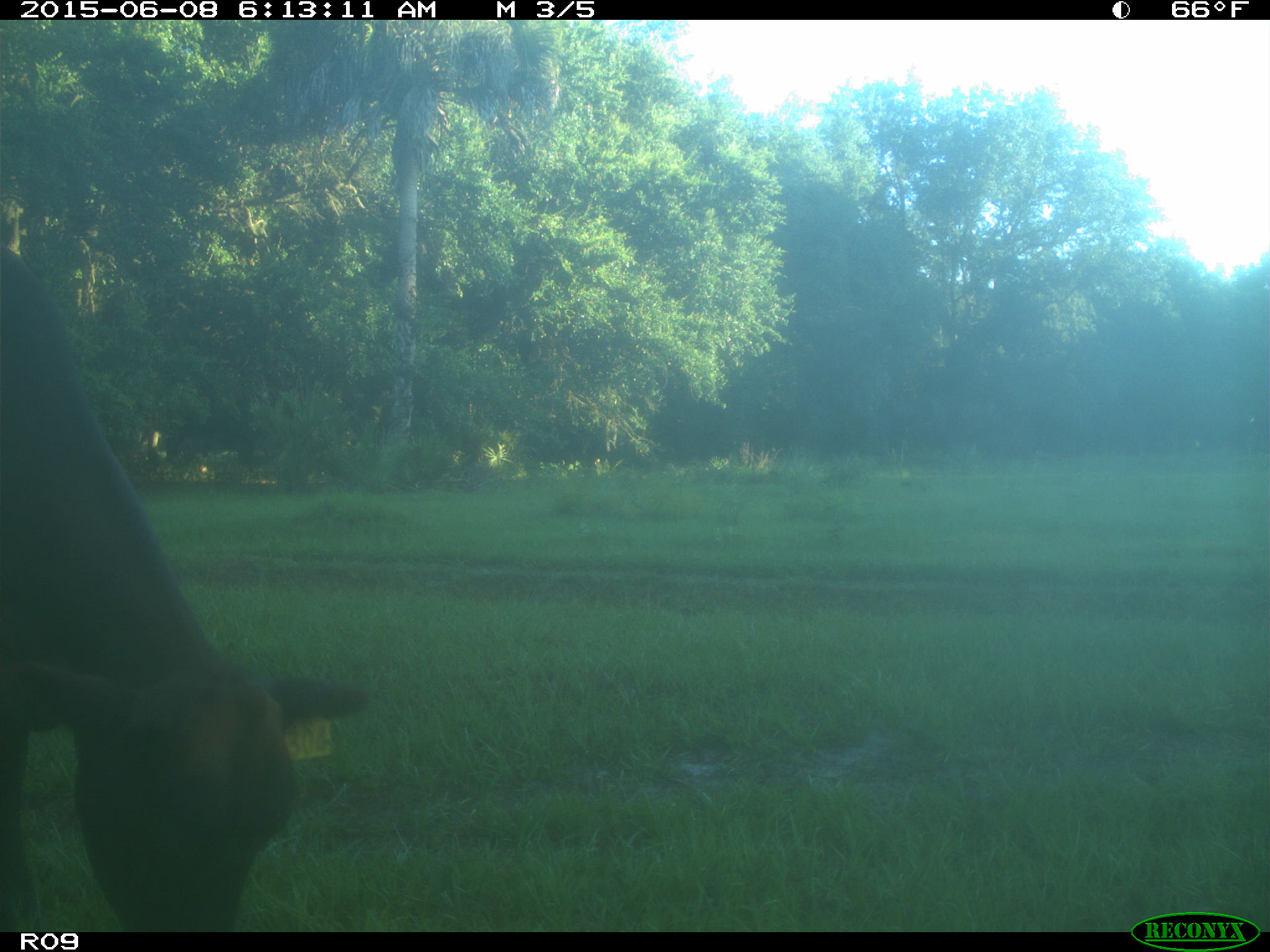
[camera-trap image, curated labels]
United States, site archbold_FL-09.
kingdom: Animalia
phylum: Chordata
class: Mammalia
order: Artiodactyla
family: Bovidae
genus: Bos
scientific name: Bos taurus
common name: domestic cow